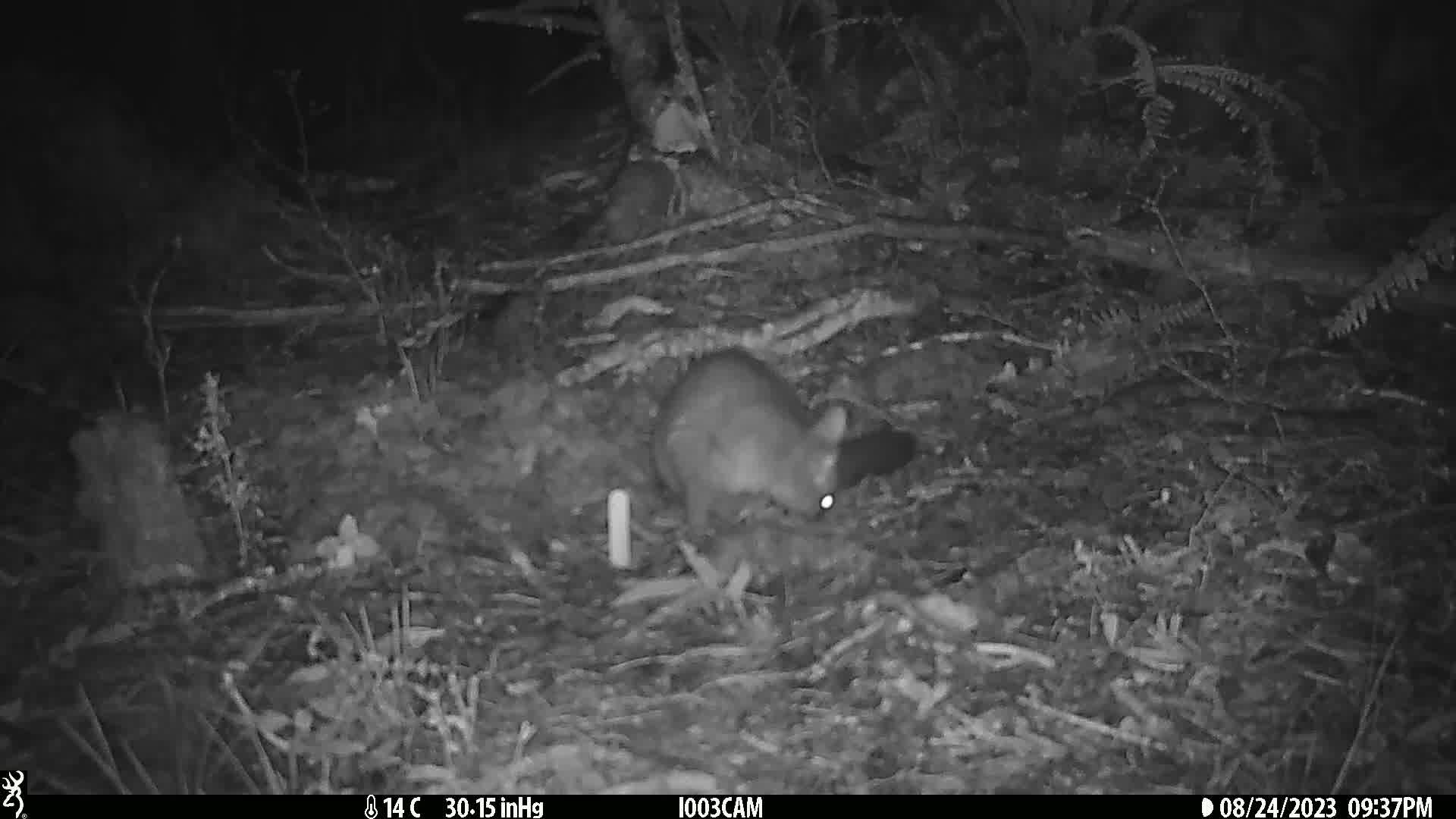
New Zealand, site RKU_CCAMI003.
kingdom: Animalia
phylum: Chordata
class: Mammalia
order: Diprotodontia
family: Phalangeridae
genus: Trichosurus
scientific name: Trichosurus vulpecula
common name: common brushtail possum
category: possum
Possum (common brushtail possum) (Trichosurus vulpecula).